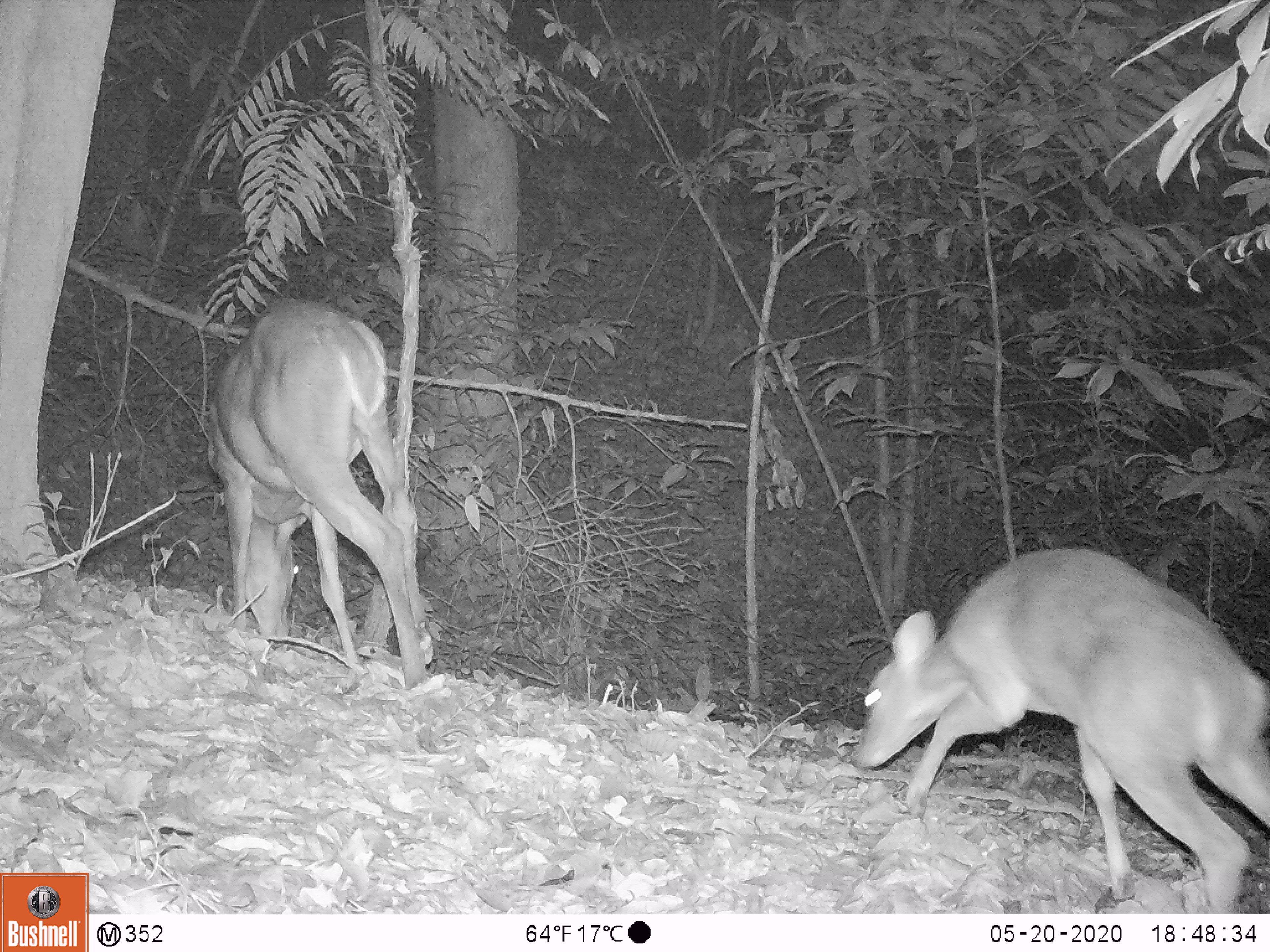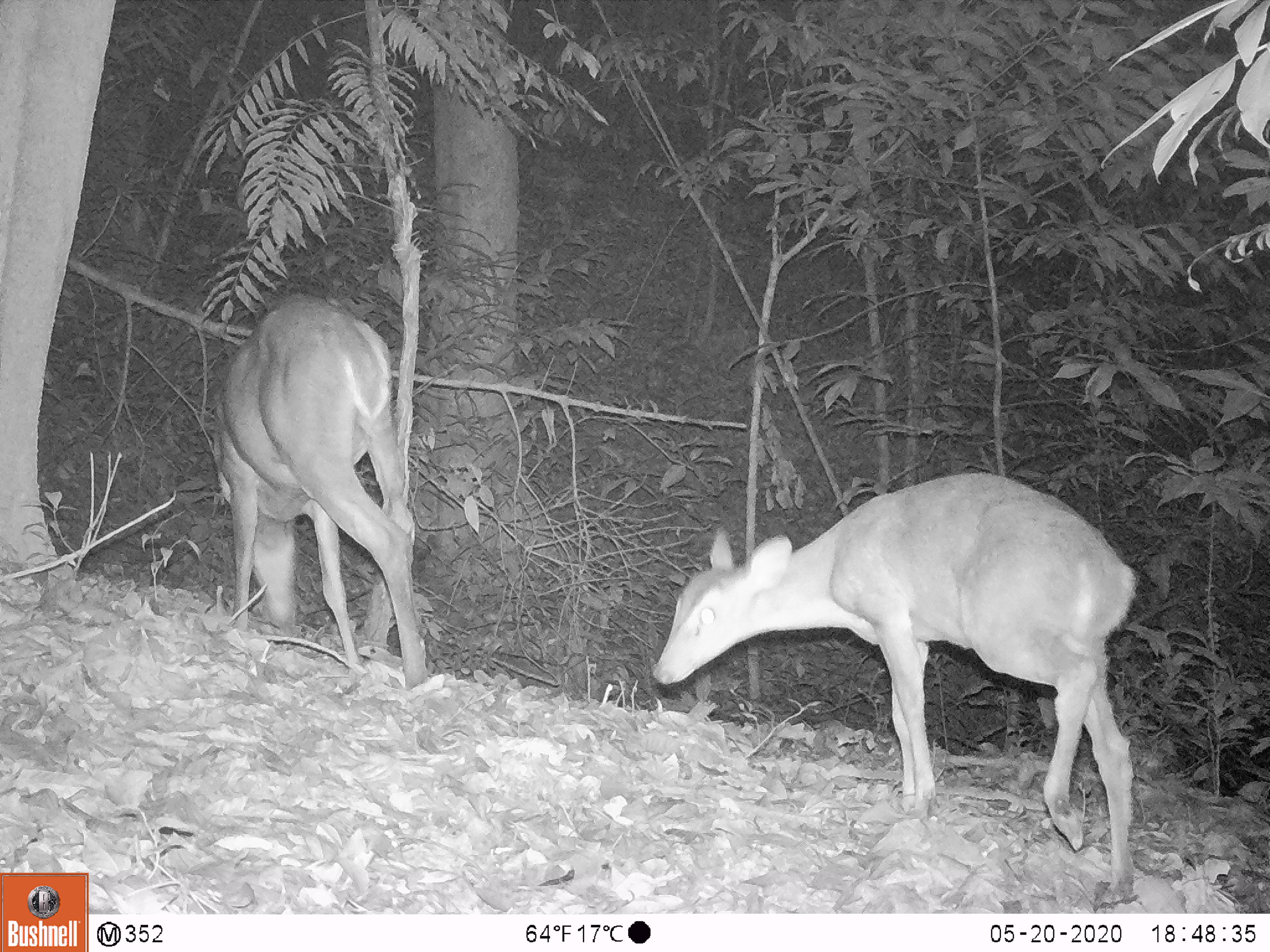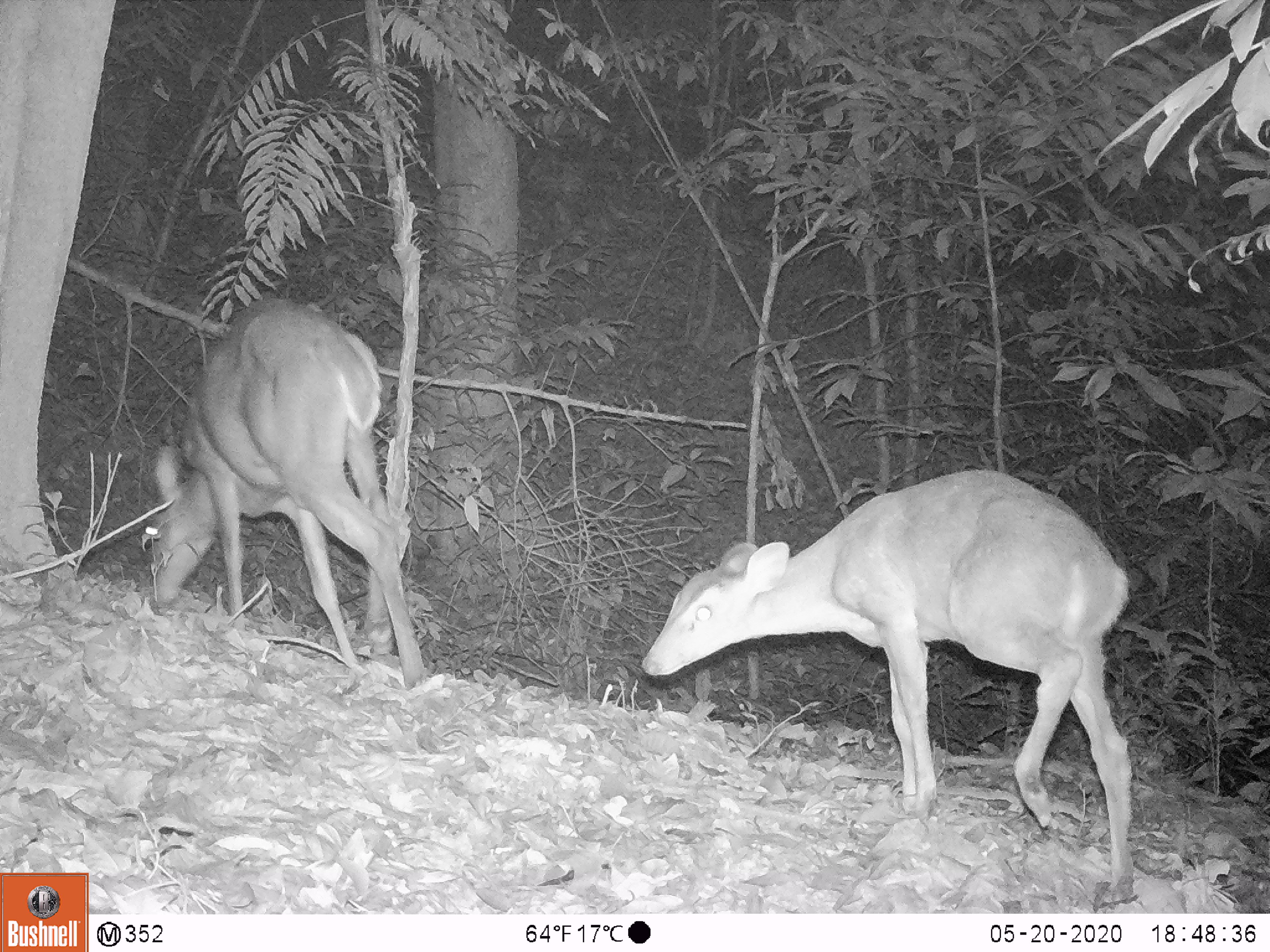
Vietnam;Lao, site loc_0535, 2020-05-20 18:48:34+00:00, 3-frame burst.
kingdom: Animalia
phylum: Chordata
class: Mammalia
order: Artiodactyla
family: Cervidae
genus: Muntiacus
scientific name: Muntiacus vuquangensis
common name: large-antlered muntjac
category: large antlered muntjac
Large antlered muntjac (large-antlered muntjac) (Muntiacus vuquangensis). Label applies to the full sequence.